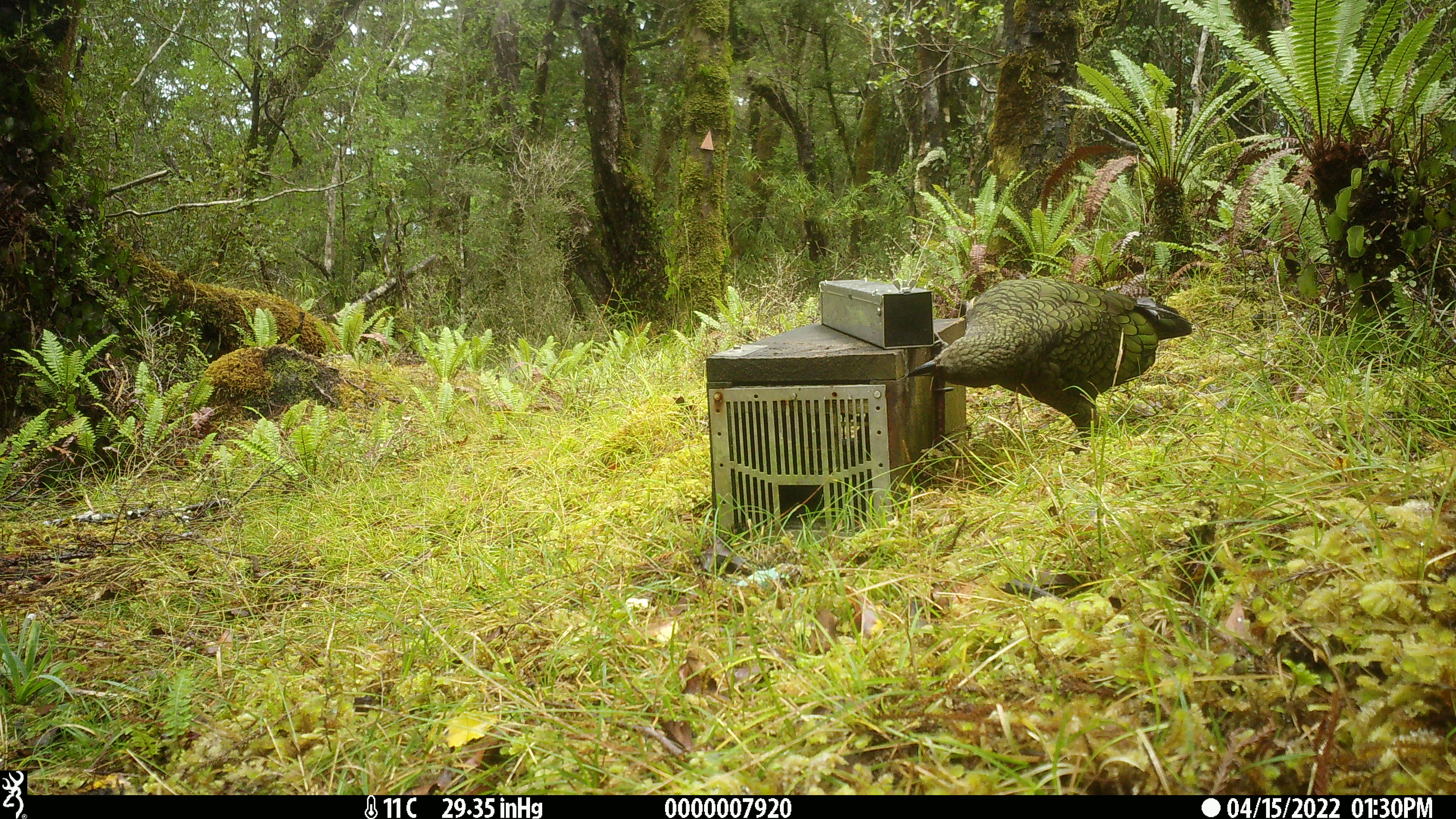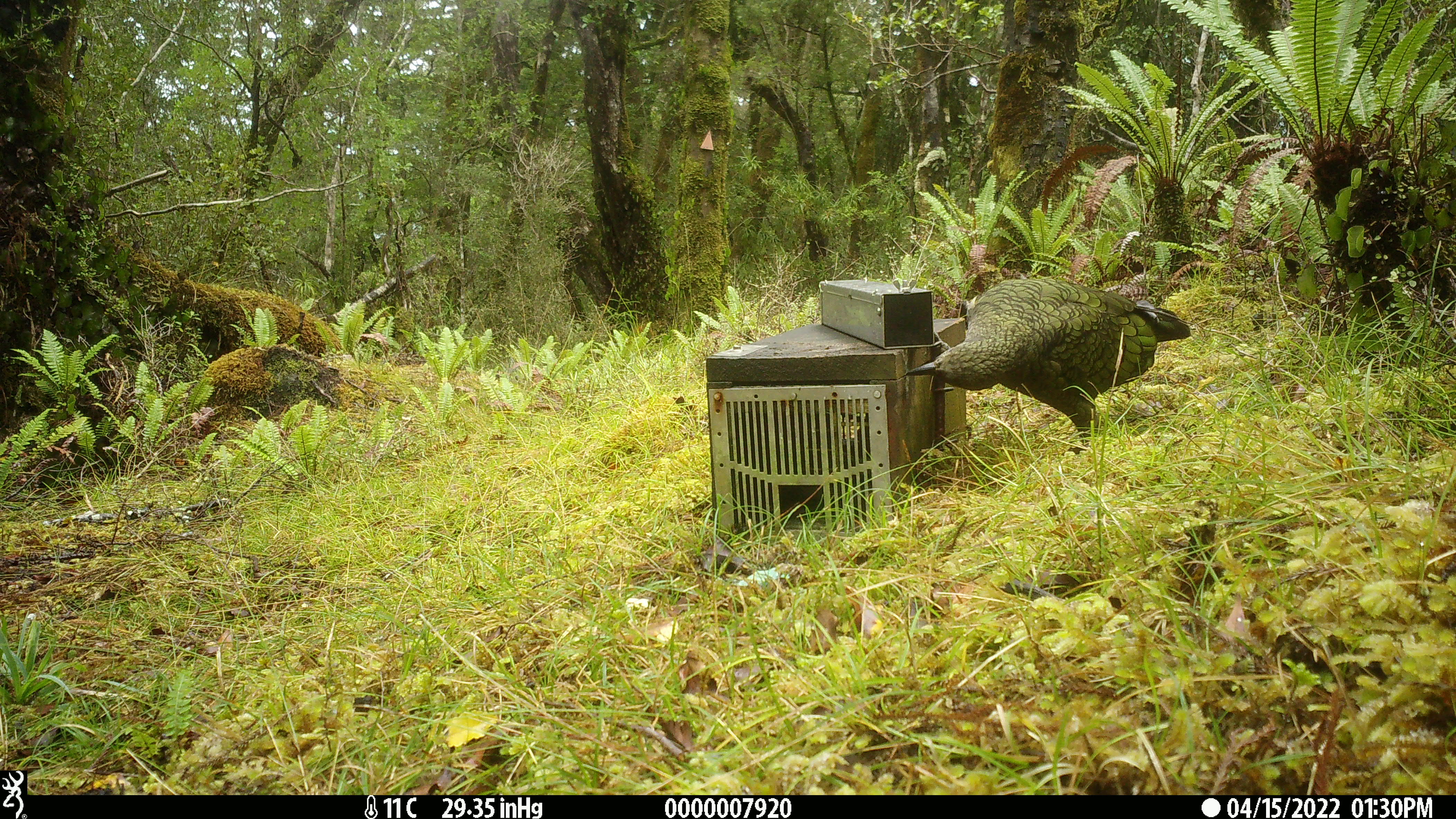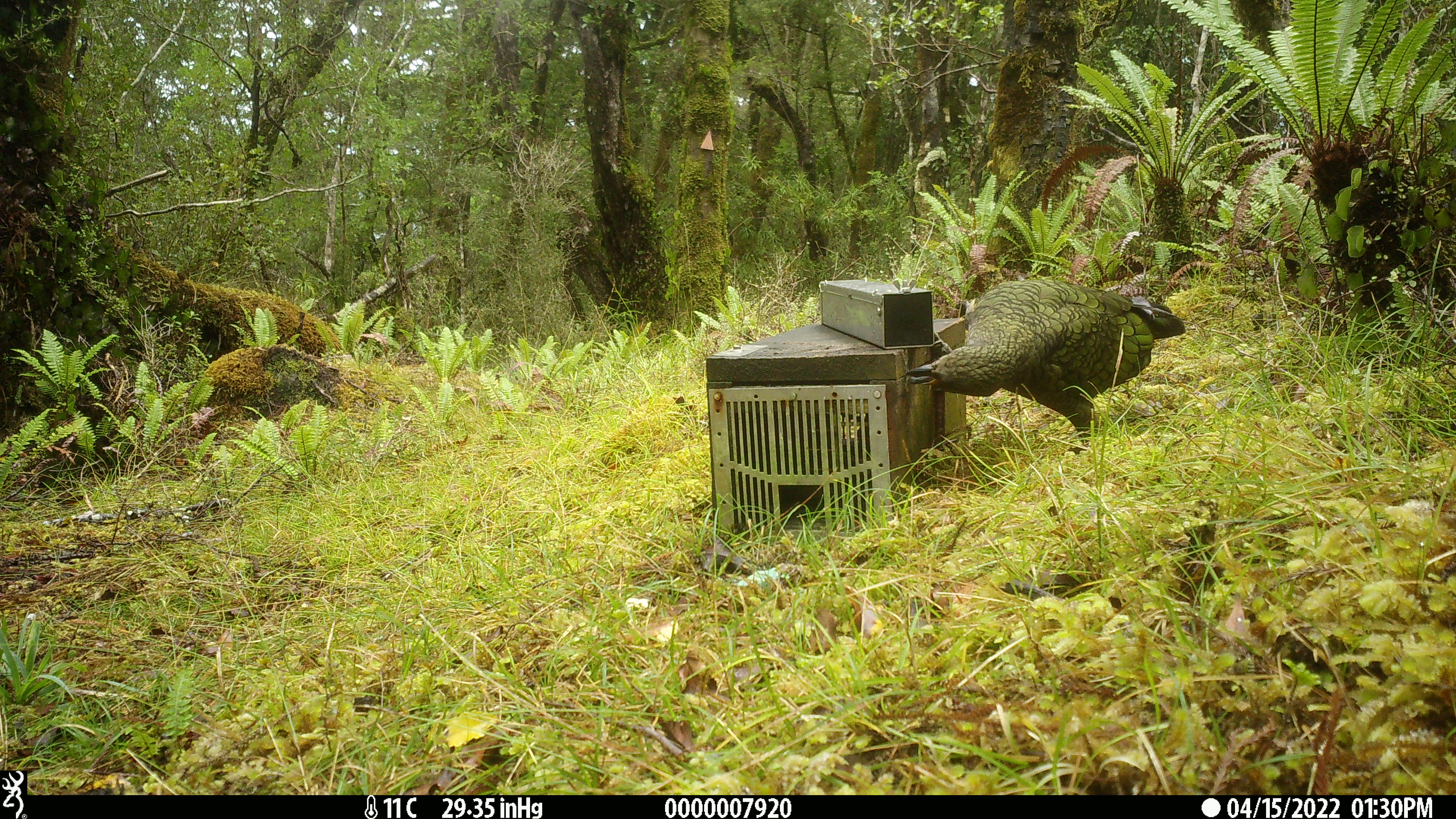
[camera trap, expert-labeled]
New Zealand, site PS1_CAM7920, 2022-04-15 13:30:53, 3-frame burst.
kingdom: Animalia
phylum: Chordata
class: Aves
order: Psittaciformes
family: Strigopidae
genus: Nestor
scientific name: Nestor notabilis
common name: kea